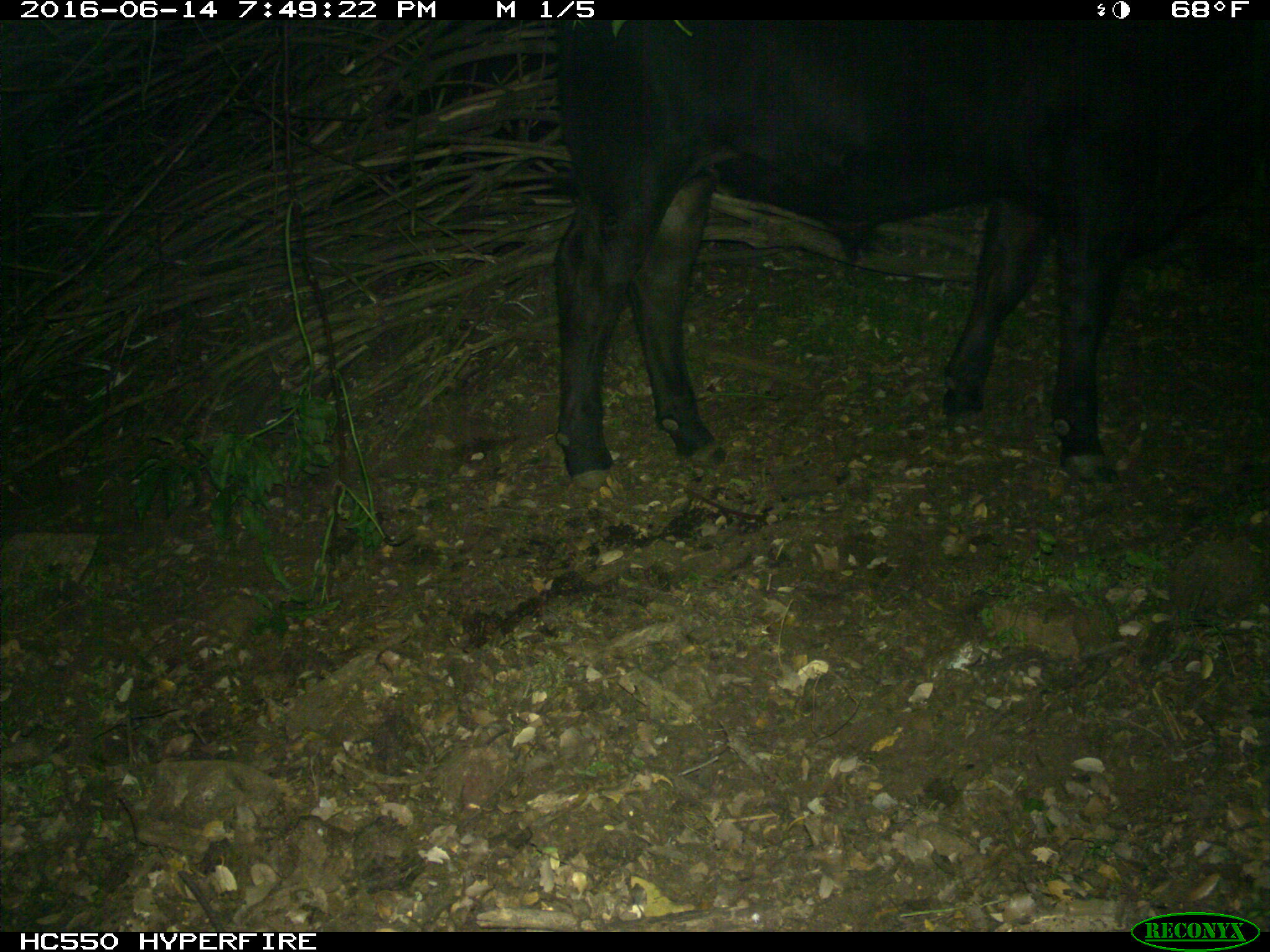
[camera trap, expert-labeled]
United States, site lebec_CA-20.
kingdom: Animalia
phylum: Chordata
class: Mammalia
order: Artiodactyla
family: Bovidae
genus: Bos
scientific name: Bos taurus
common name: domestic cow